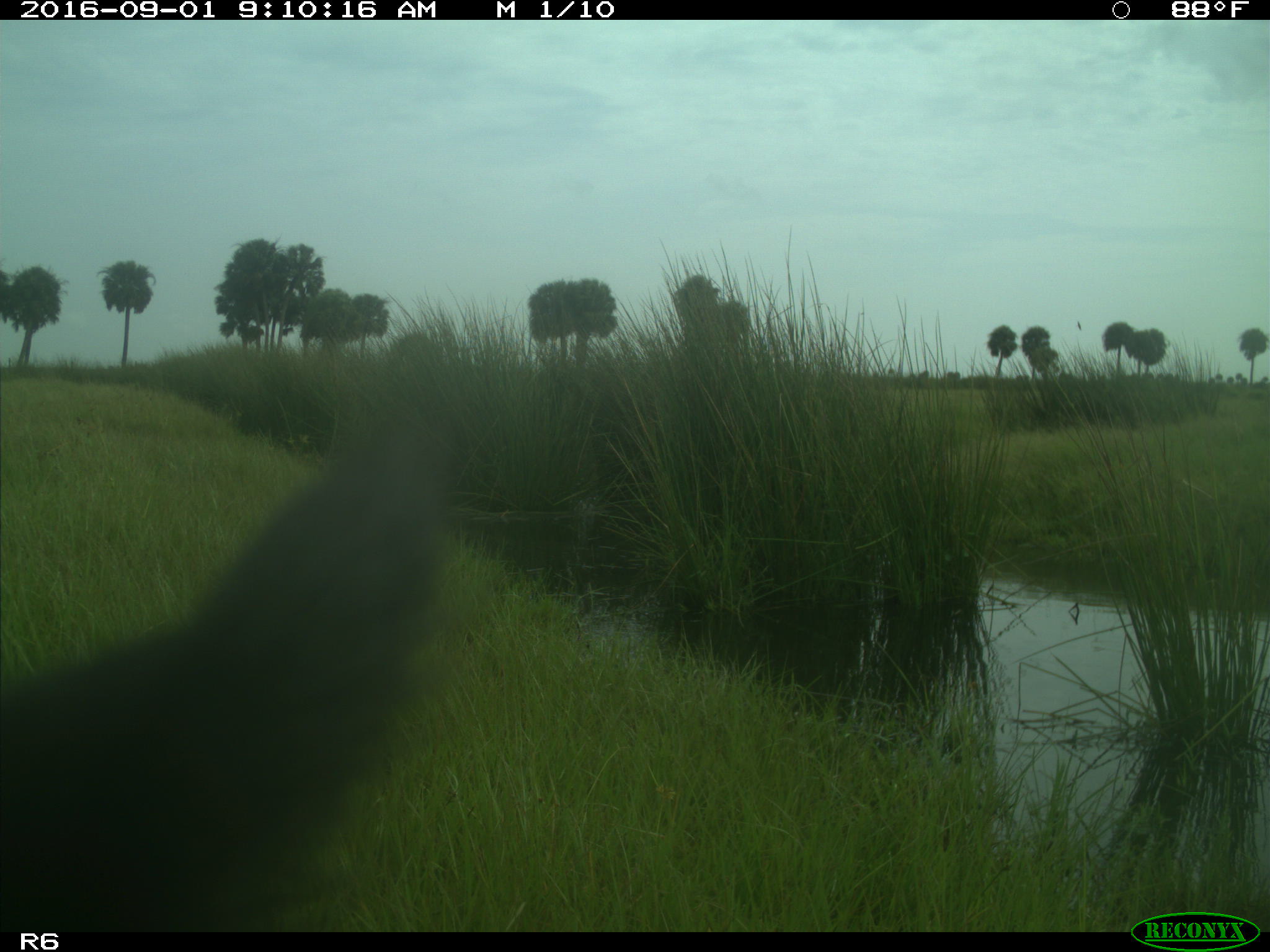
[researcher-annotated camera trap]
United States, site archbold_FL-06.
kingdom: Animalia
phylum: Chordata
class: Mammalia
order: Artiodactyla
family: Bovidae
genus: Bos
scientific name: Bos taurus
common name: domestic cow